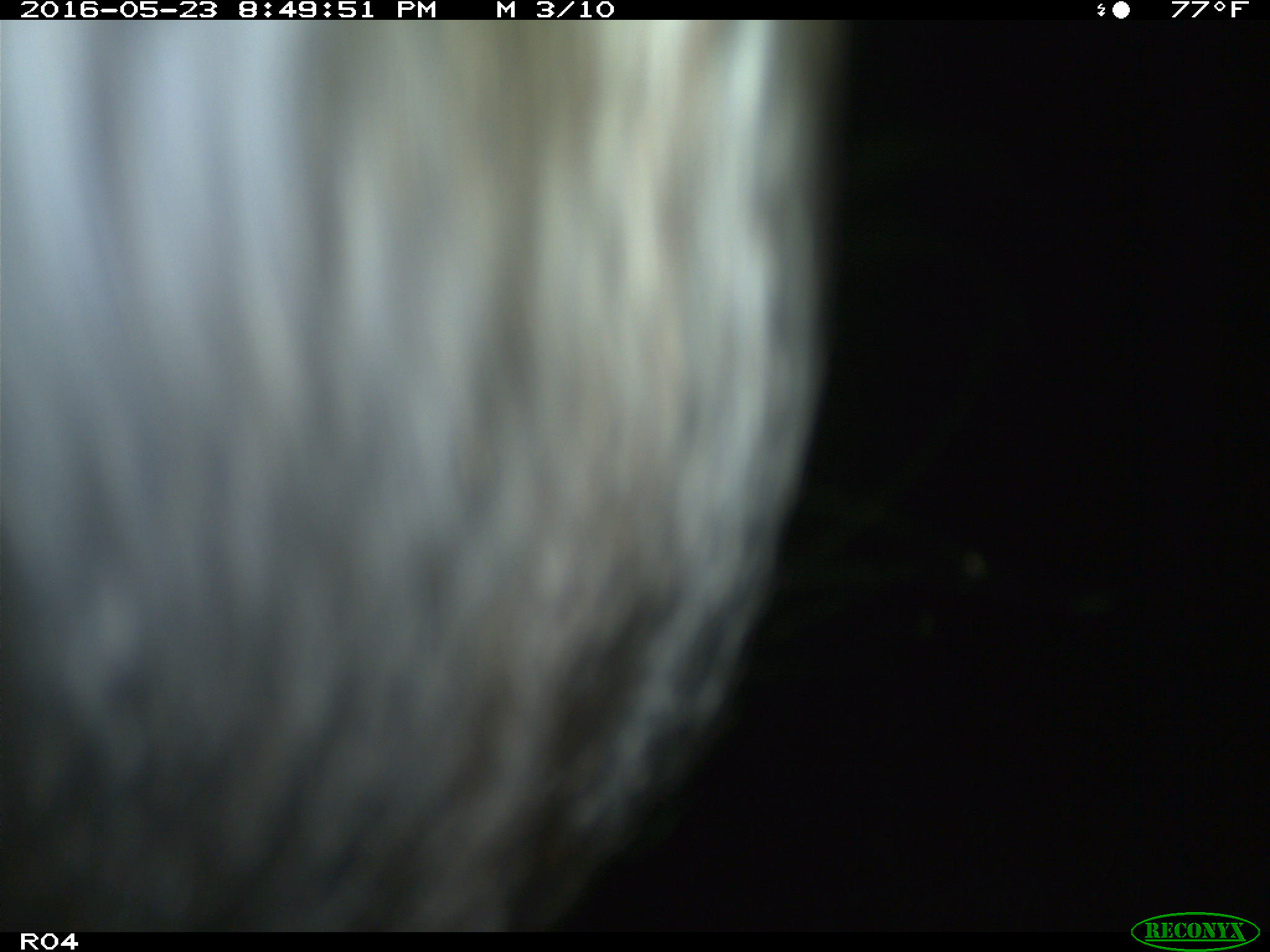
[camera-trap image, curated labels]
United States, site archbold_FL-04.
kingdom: Animalia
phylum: Chordata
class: Mammalia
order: Artiodactyla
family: Bovidae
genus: Bos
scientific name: Bos taurus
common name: domestic cow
Bos taurus (domestic cow).